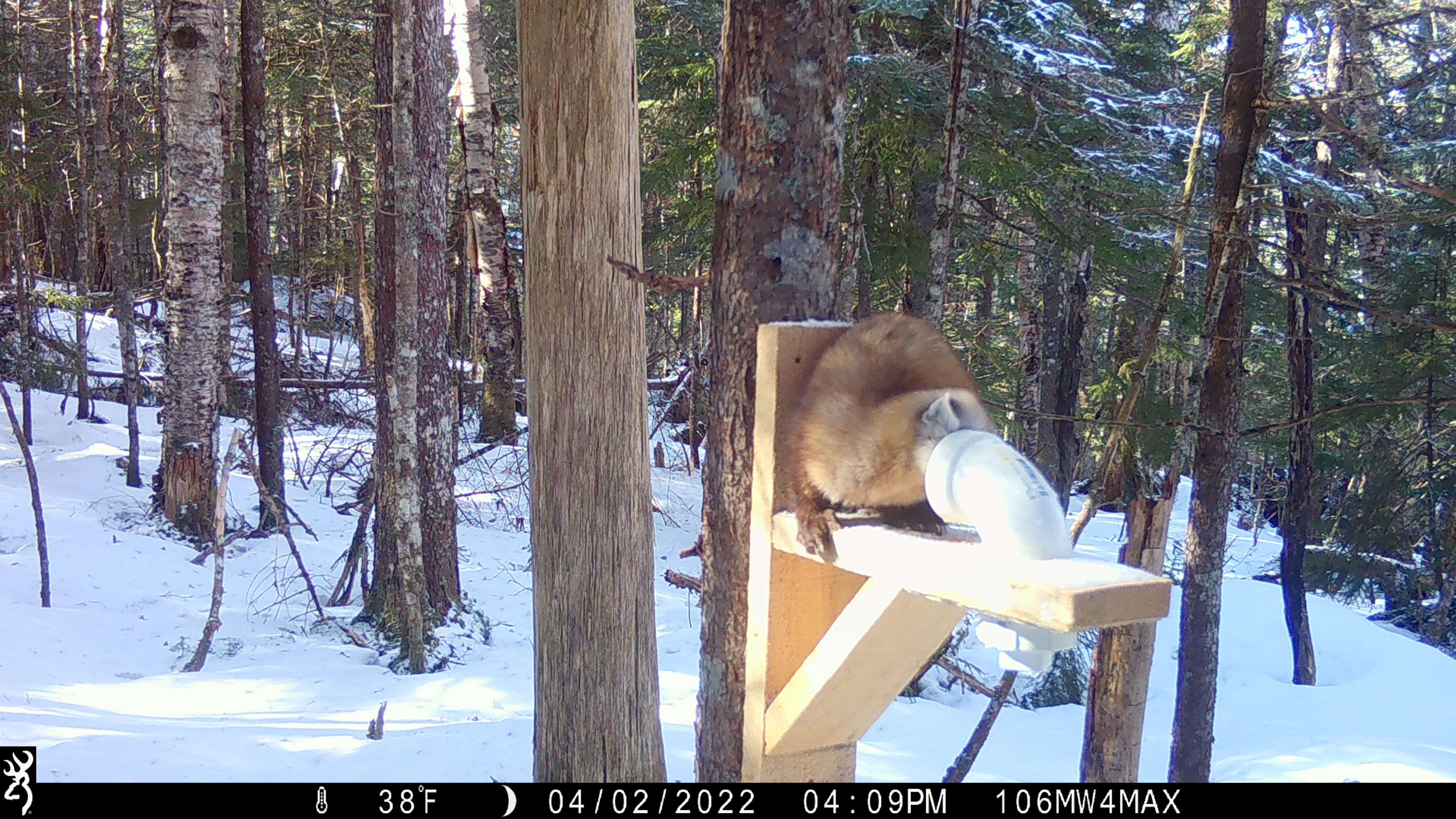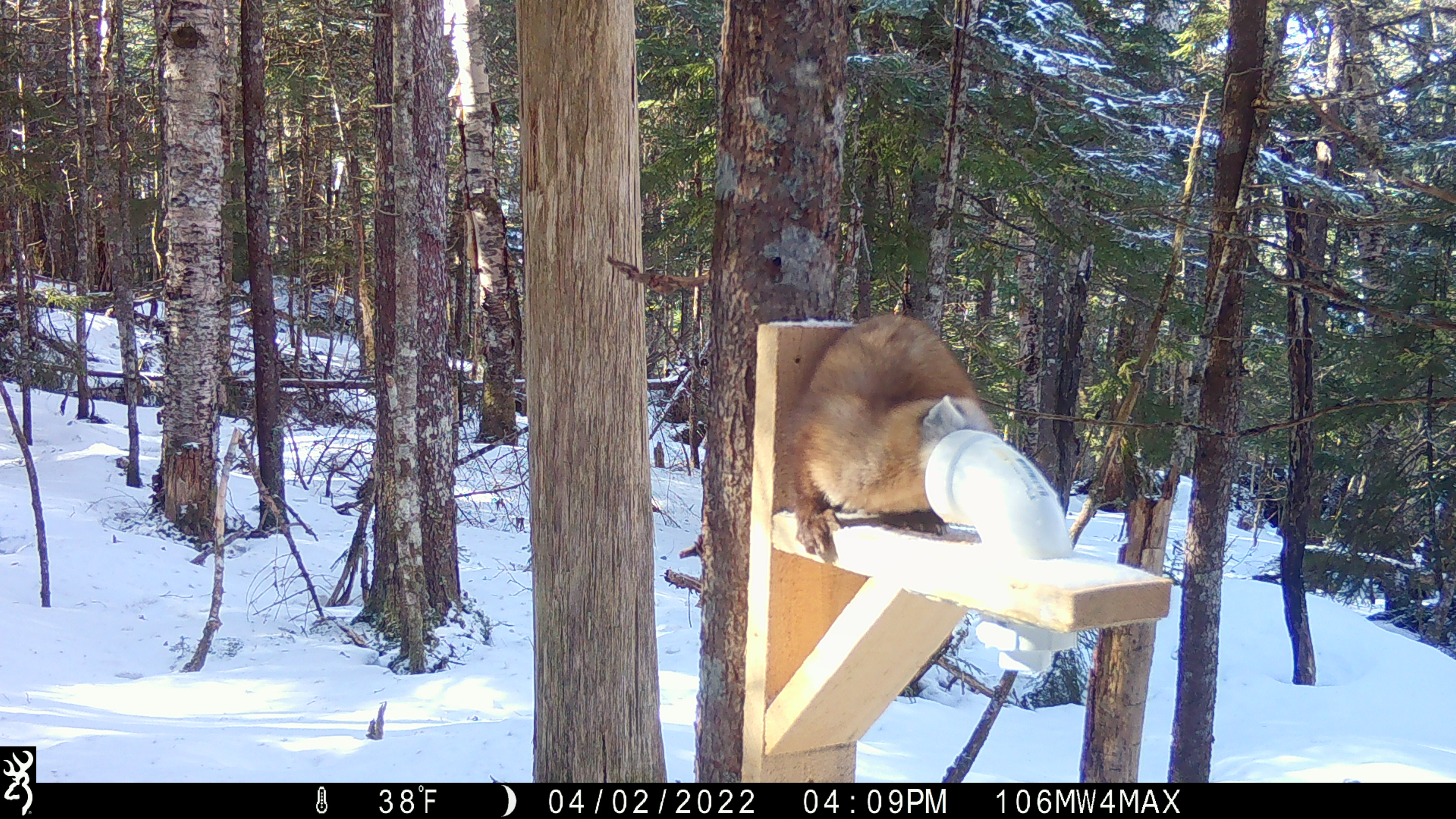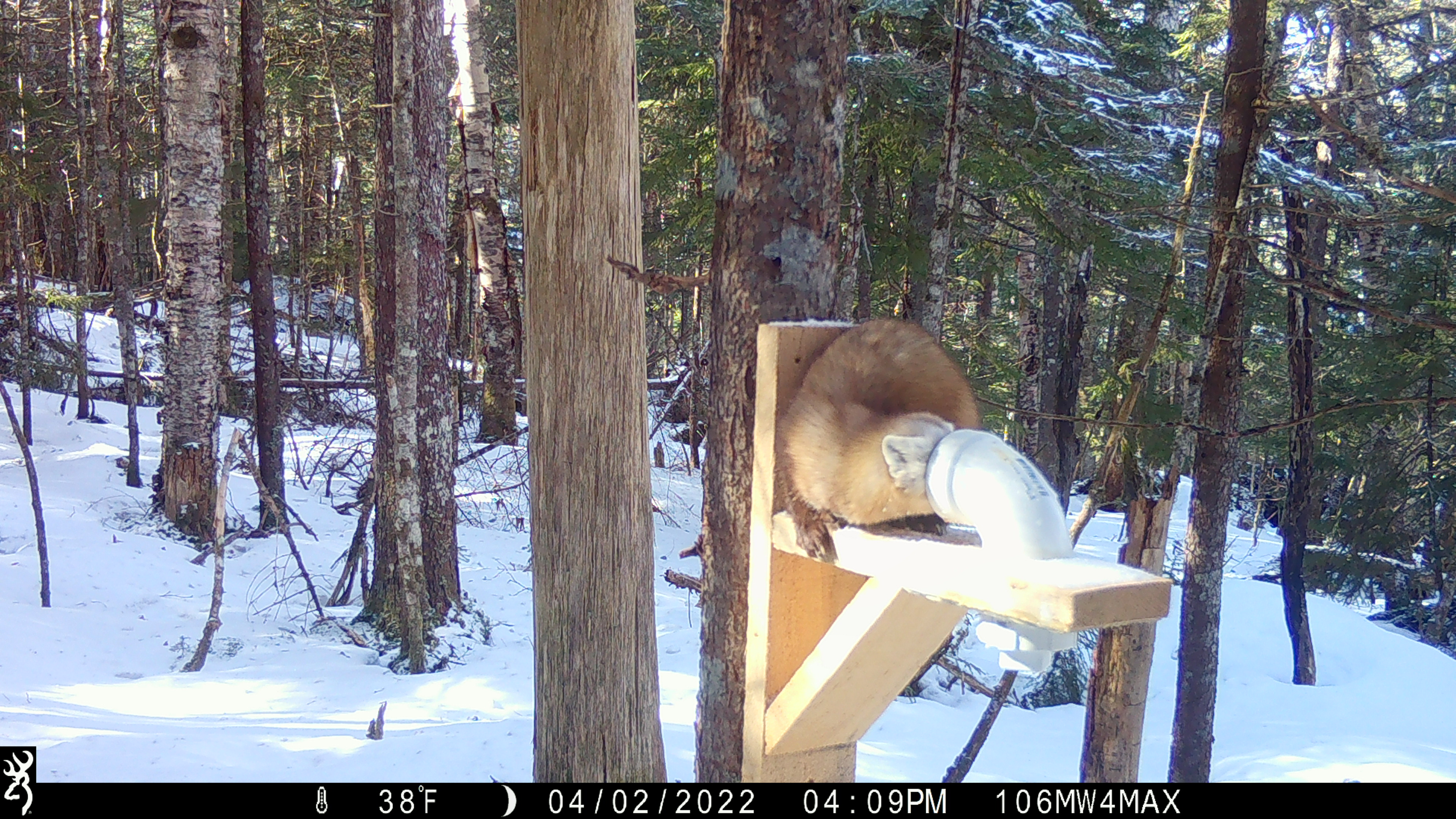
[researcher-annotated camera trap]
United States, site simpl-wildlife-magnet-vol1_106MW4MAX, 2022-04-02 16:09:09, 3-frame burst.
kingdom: Animalia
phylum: Chordata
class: Mammalia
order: Carnivora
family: Mustelidae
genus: Martes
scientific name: Martes americana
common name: american marten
American marten (Martes americana).